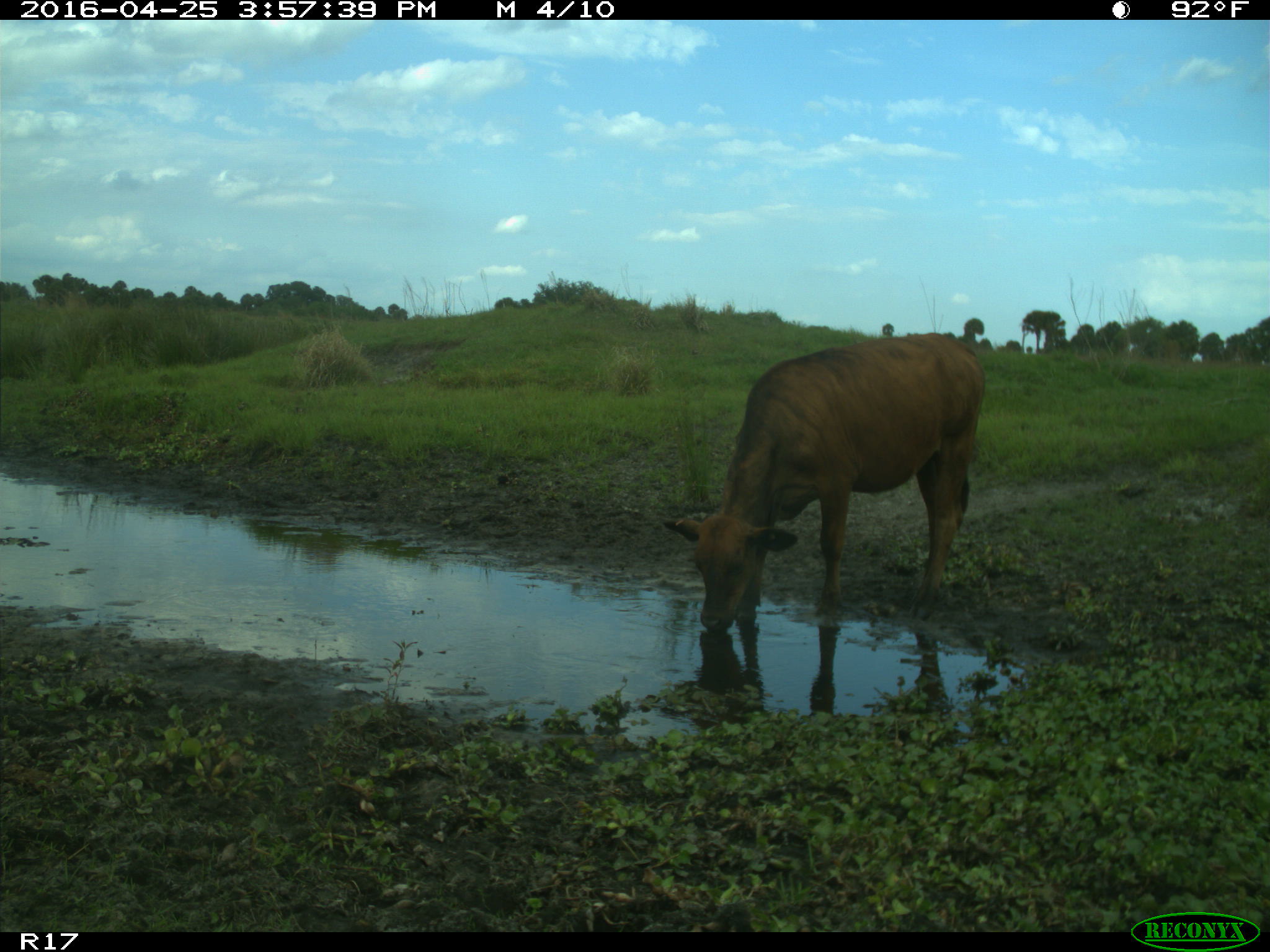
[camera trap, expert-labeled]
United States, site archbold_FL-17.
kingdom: Animalia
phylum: Chordata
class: Mammalia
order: Artiodactyla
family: Bovidae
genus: Bos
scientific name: Bos taurus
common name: domestic cow